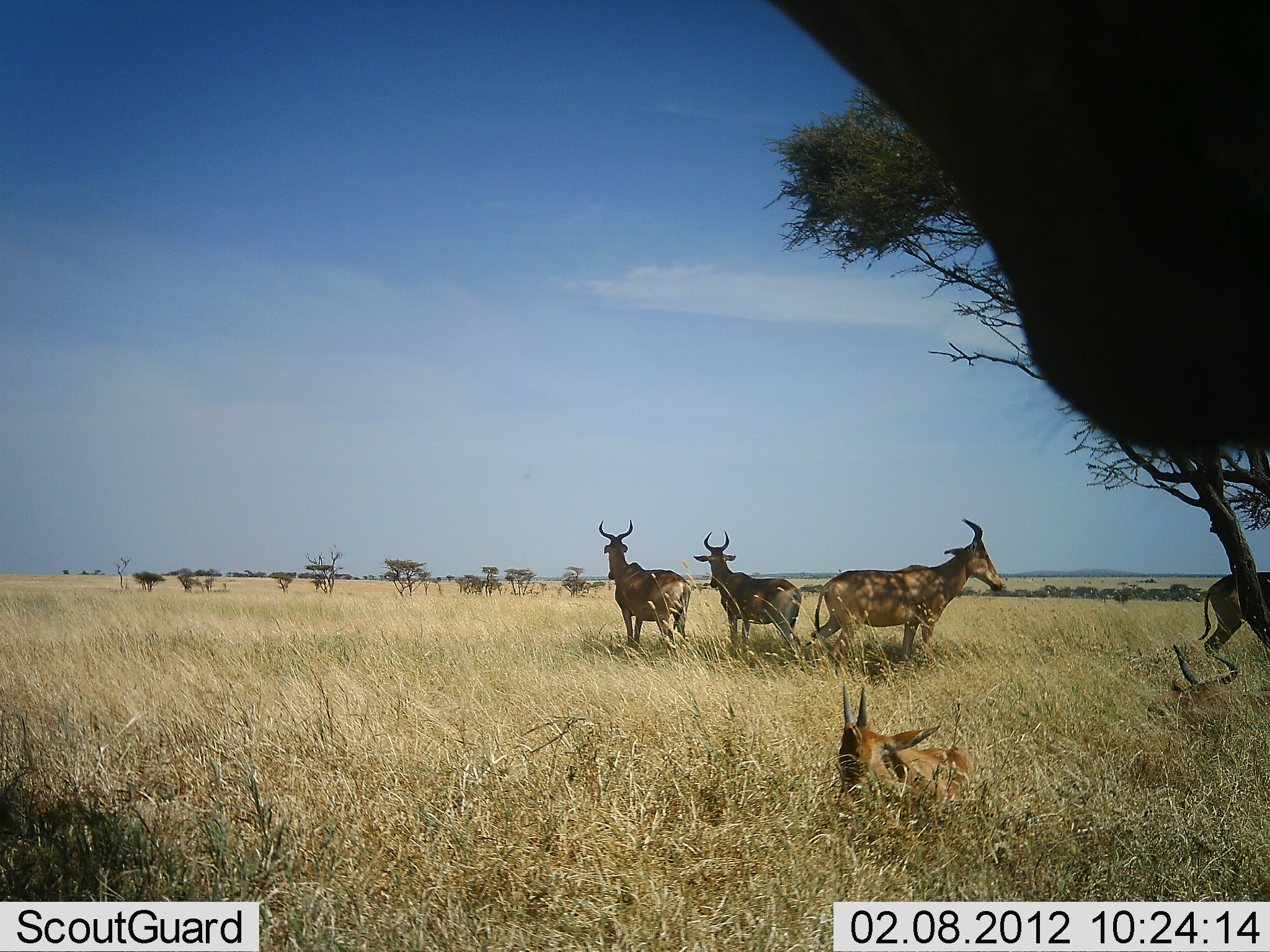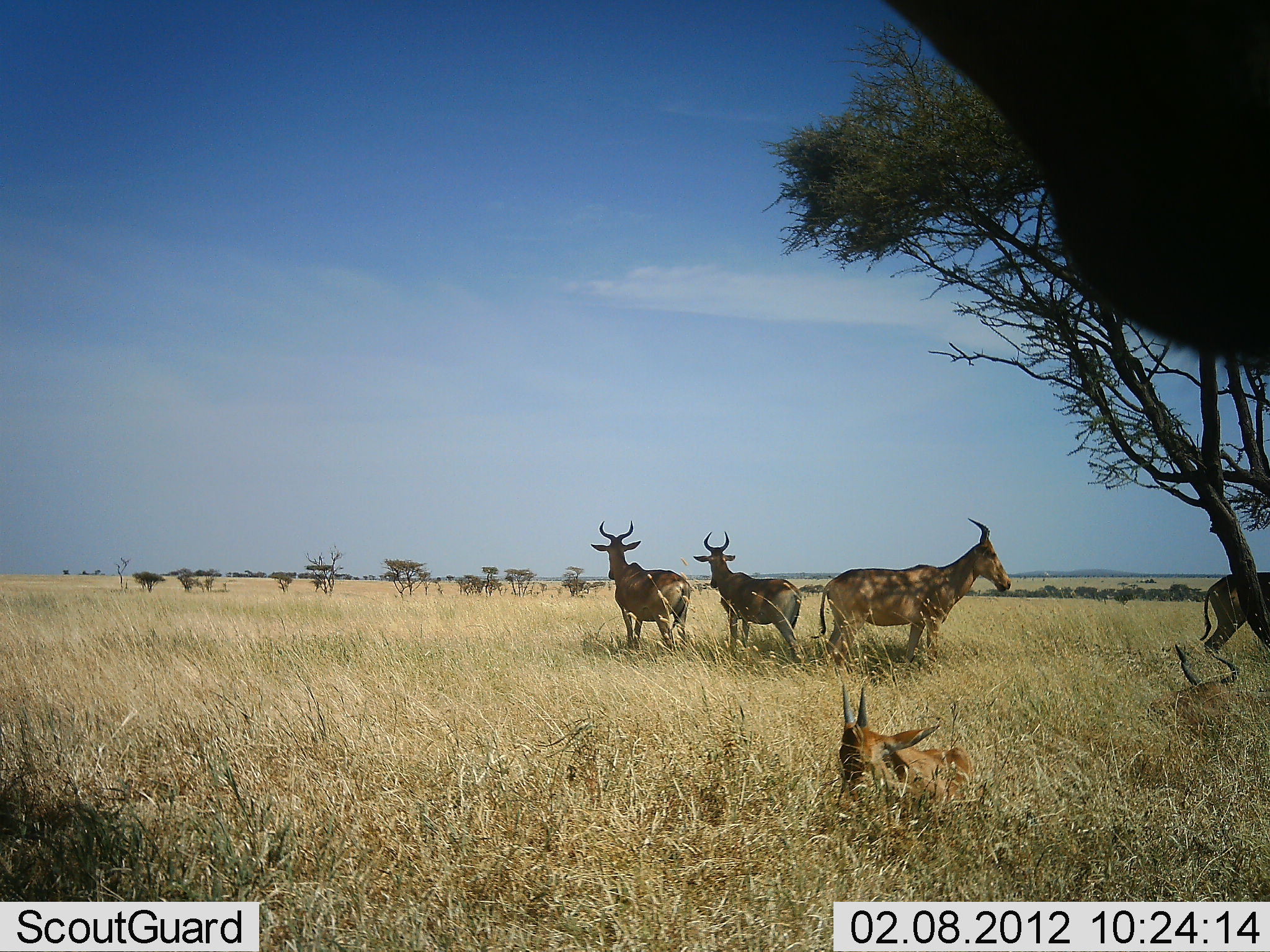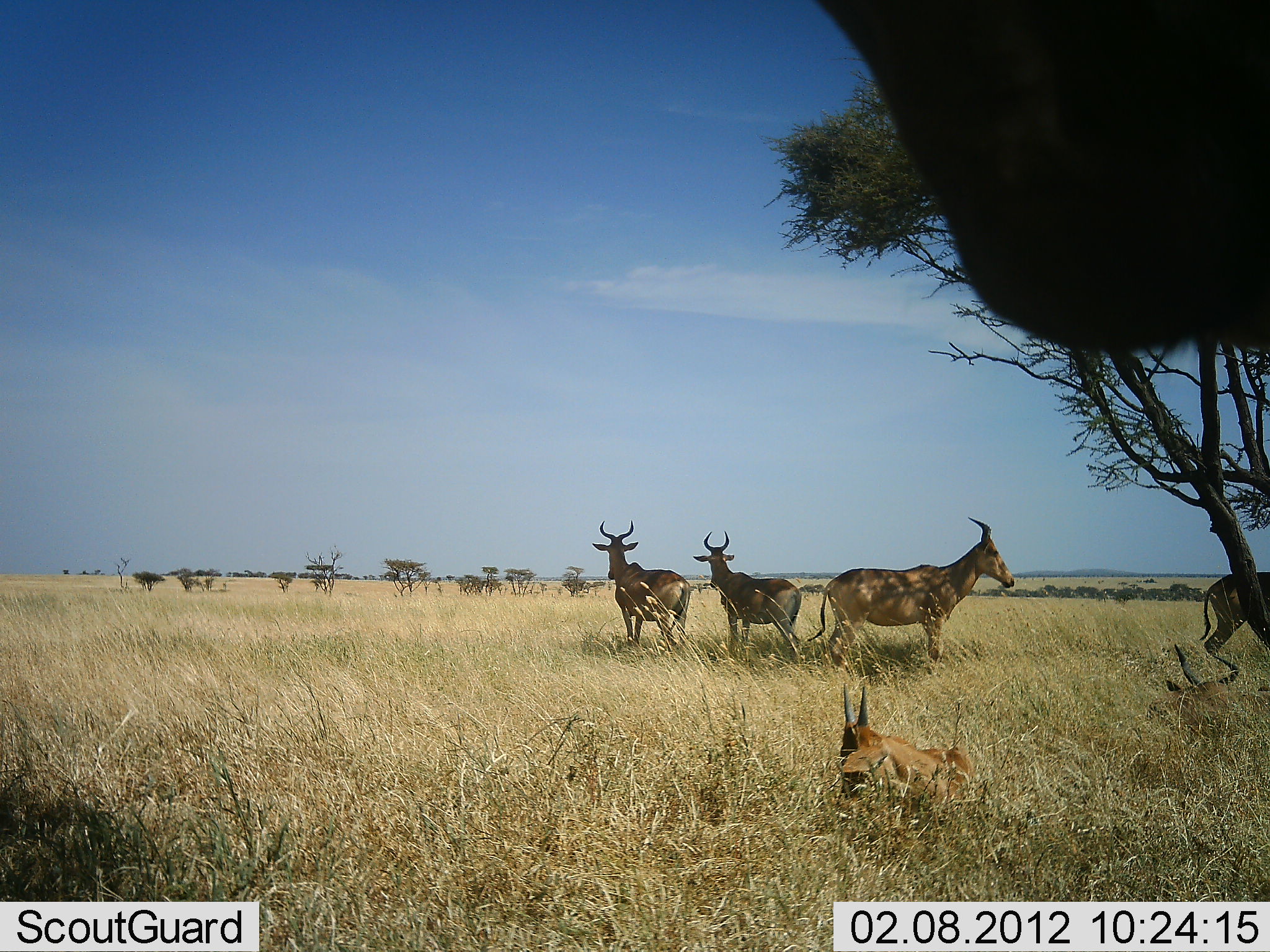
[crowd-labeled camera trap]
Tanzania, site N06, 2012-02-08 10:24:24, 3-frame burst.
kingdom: Animalia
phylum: Chordata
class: Mammalia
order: Artiodactyla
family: Bovidae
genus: Alcelaphus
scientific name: Alcelaphus buselaphus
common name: hartebeest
Hartebeest (Alcelaphus buselaphus), count 6. Behavior (volunteer vote fractions): standing 100%, resting 93%, moving 7%, interacting 0%. Young present (vote fraction): 21%. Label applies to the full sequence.